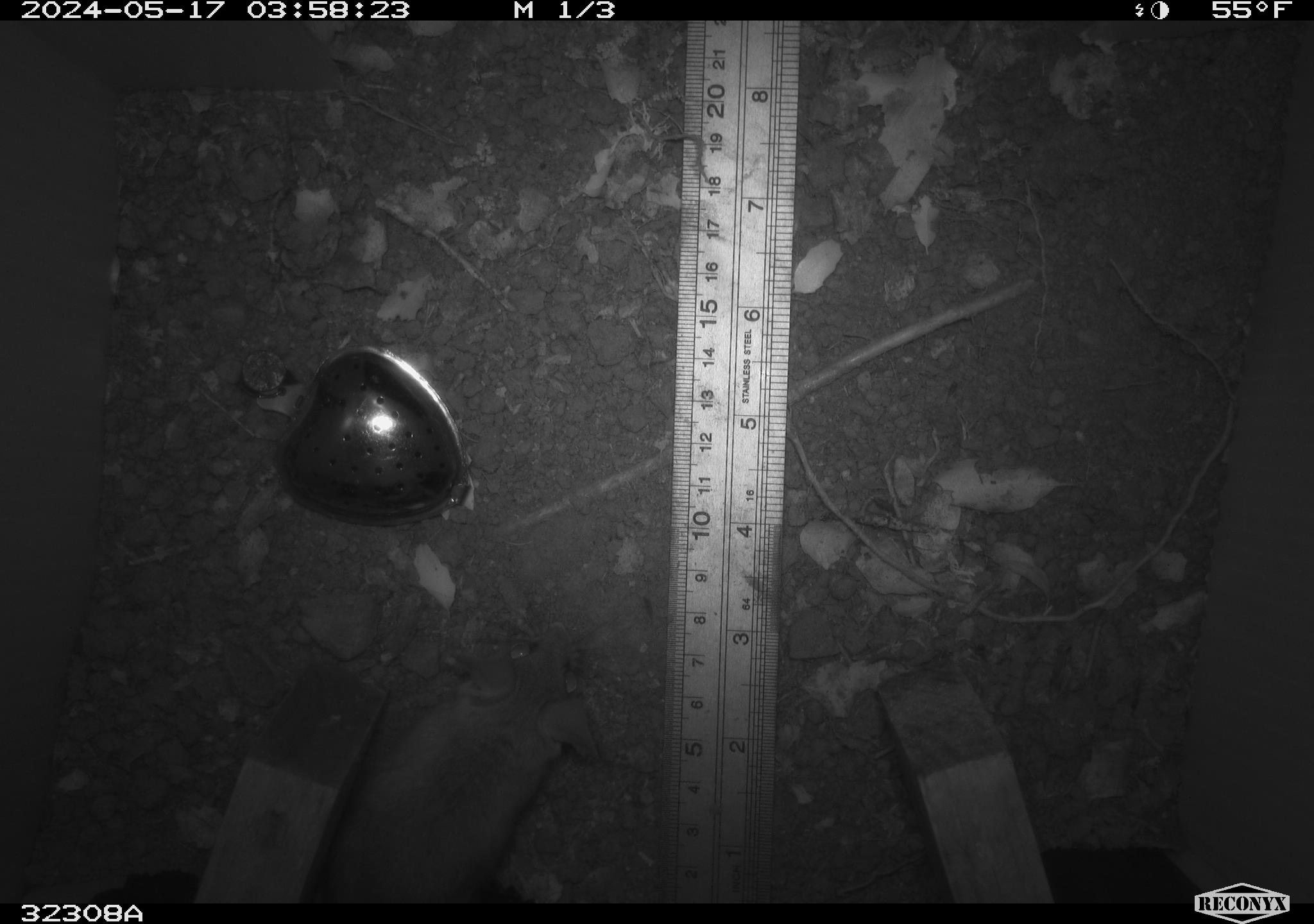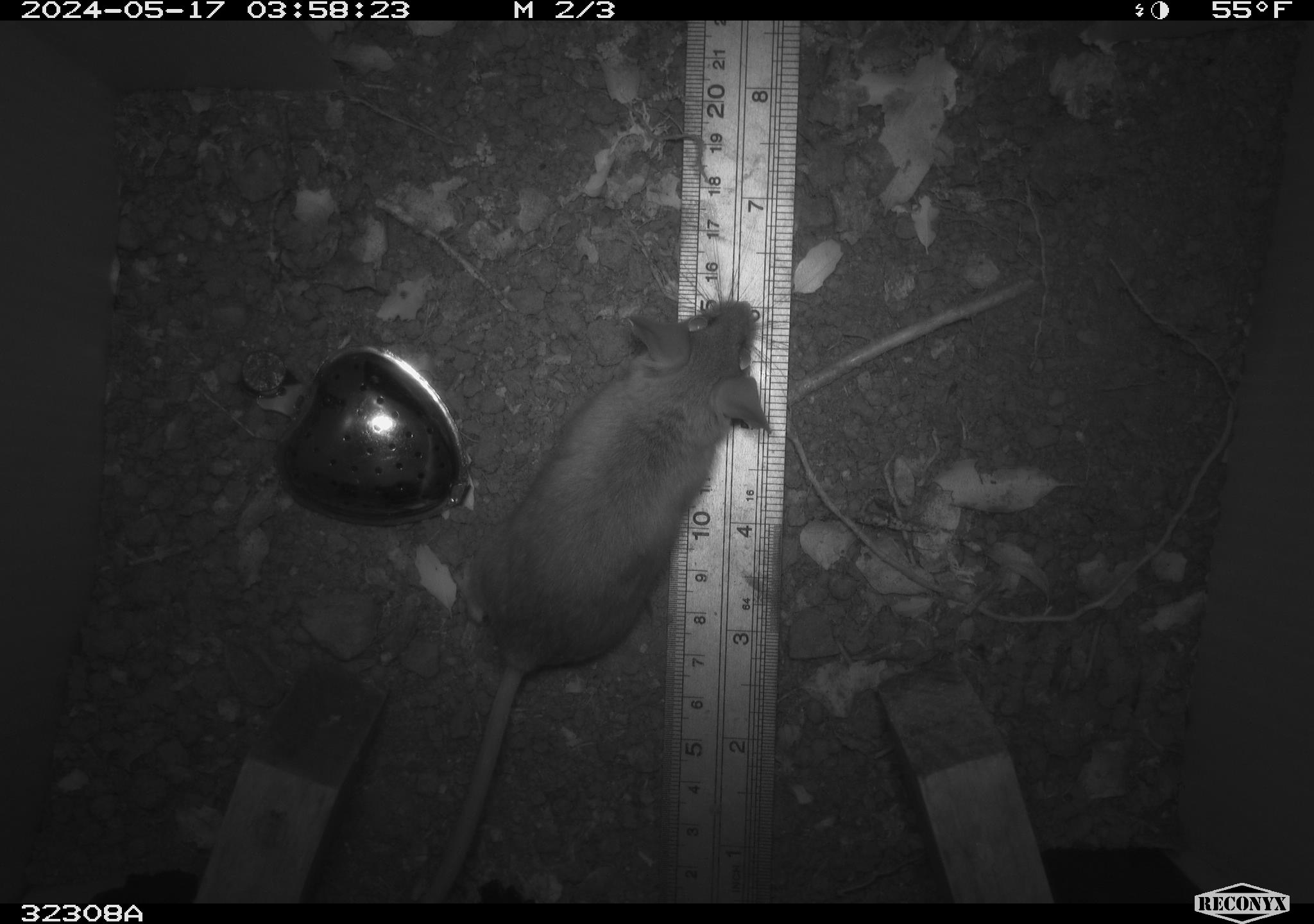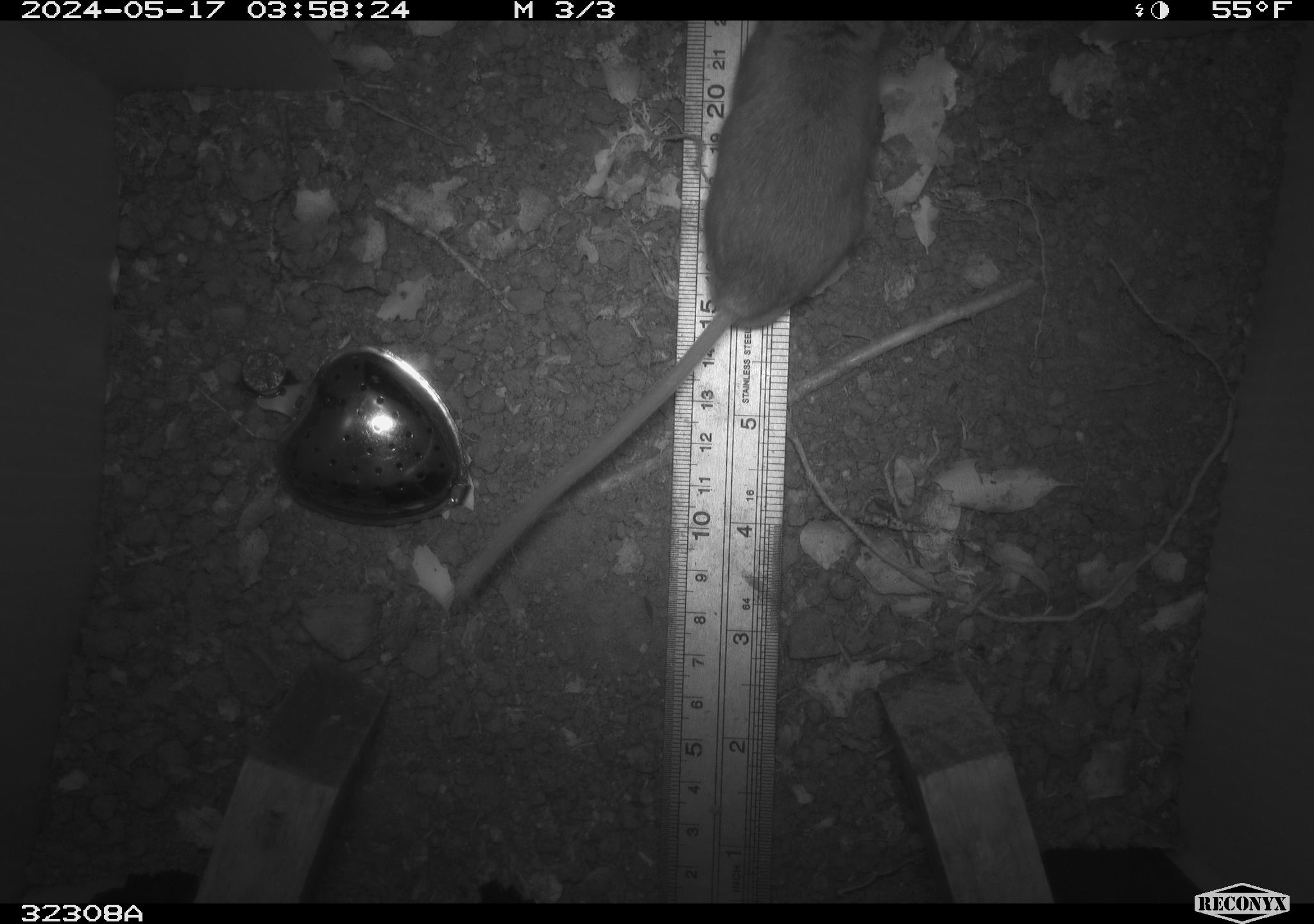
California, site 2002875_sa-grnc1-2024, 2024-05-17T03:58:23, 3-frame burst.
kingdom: Animalia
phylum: Chordata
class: Mammalia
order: Rodentia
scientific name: Rodentia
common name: rodent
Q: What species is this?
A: Rodent (Rodentia).